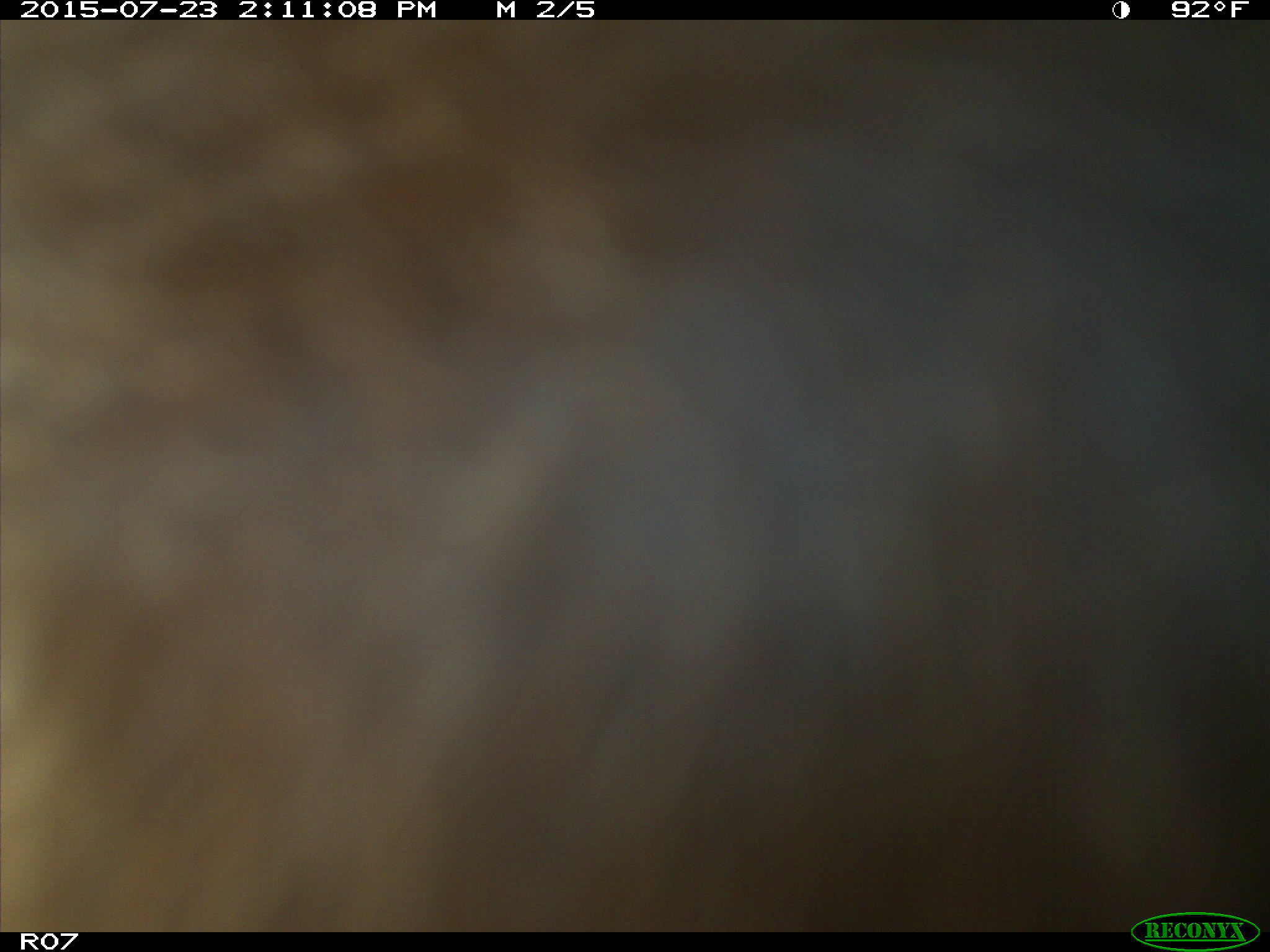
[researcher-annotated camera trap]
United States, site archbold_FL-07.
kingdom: Animalia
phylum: Chordata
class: Mammalia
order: Artiodactyla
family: Bovidae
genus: Bos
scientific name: Bos taurus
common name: domestic cow